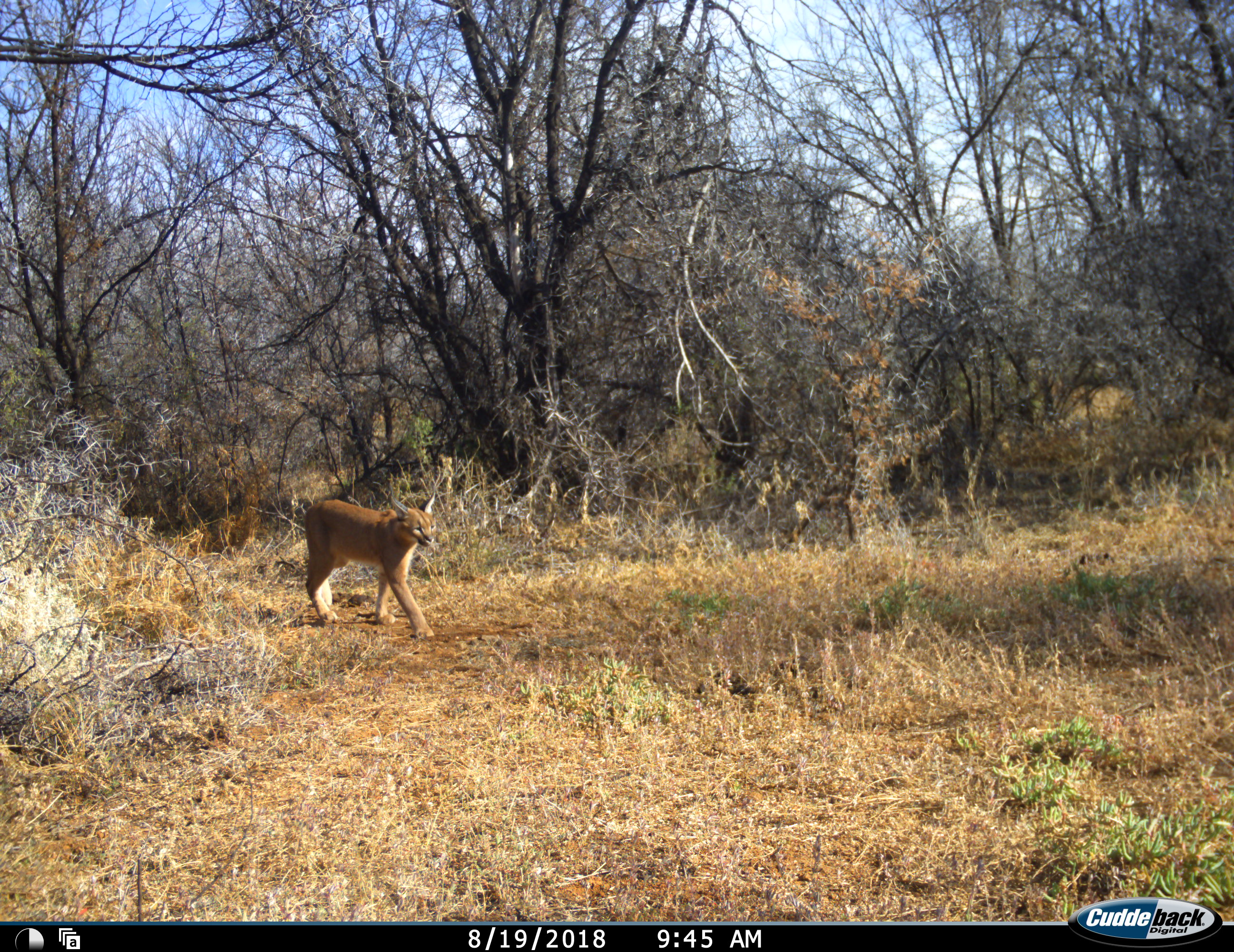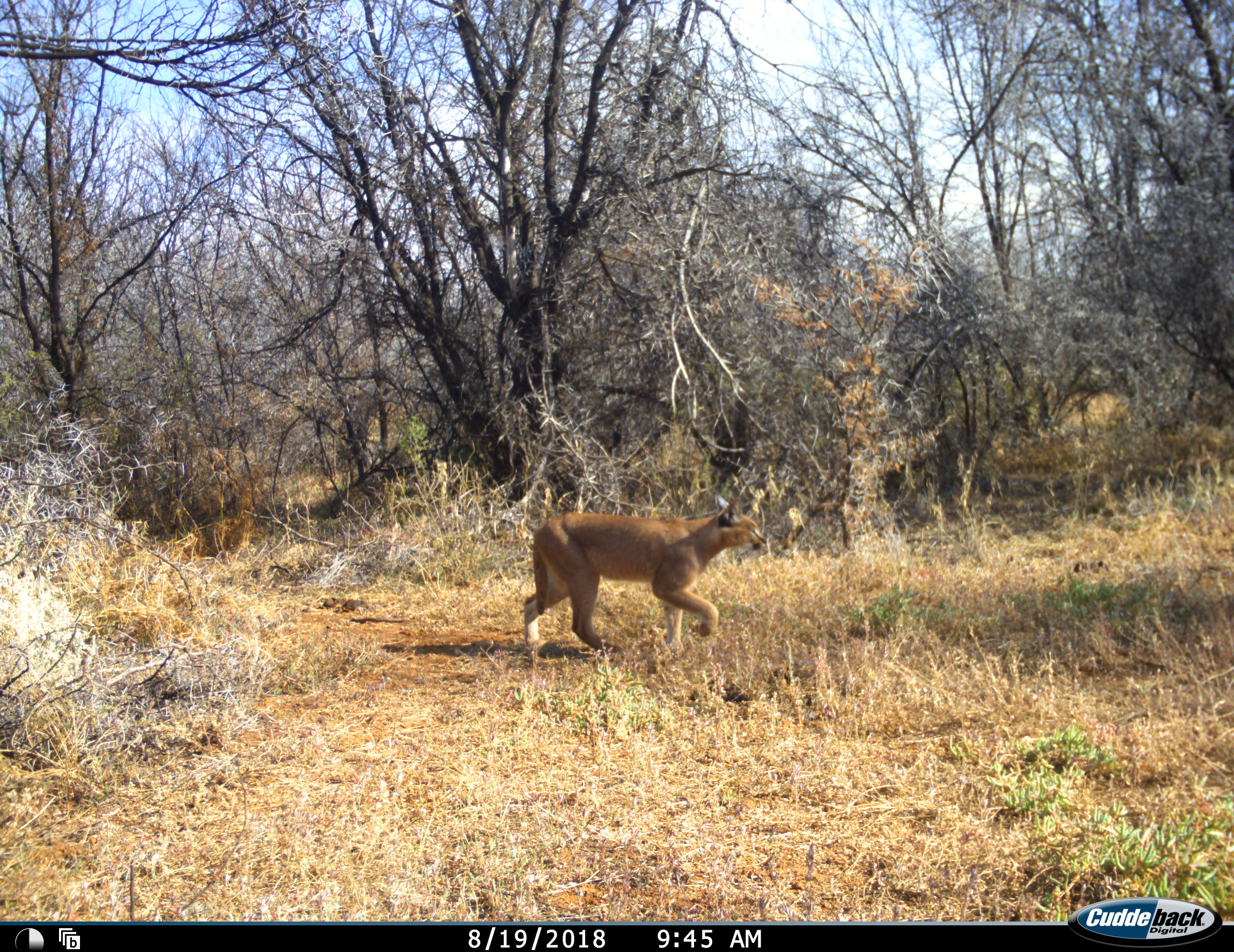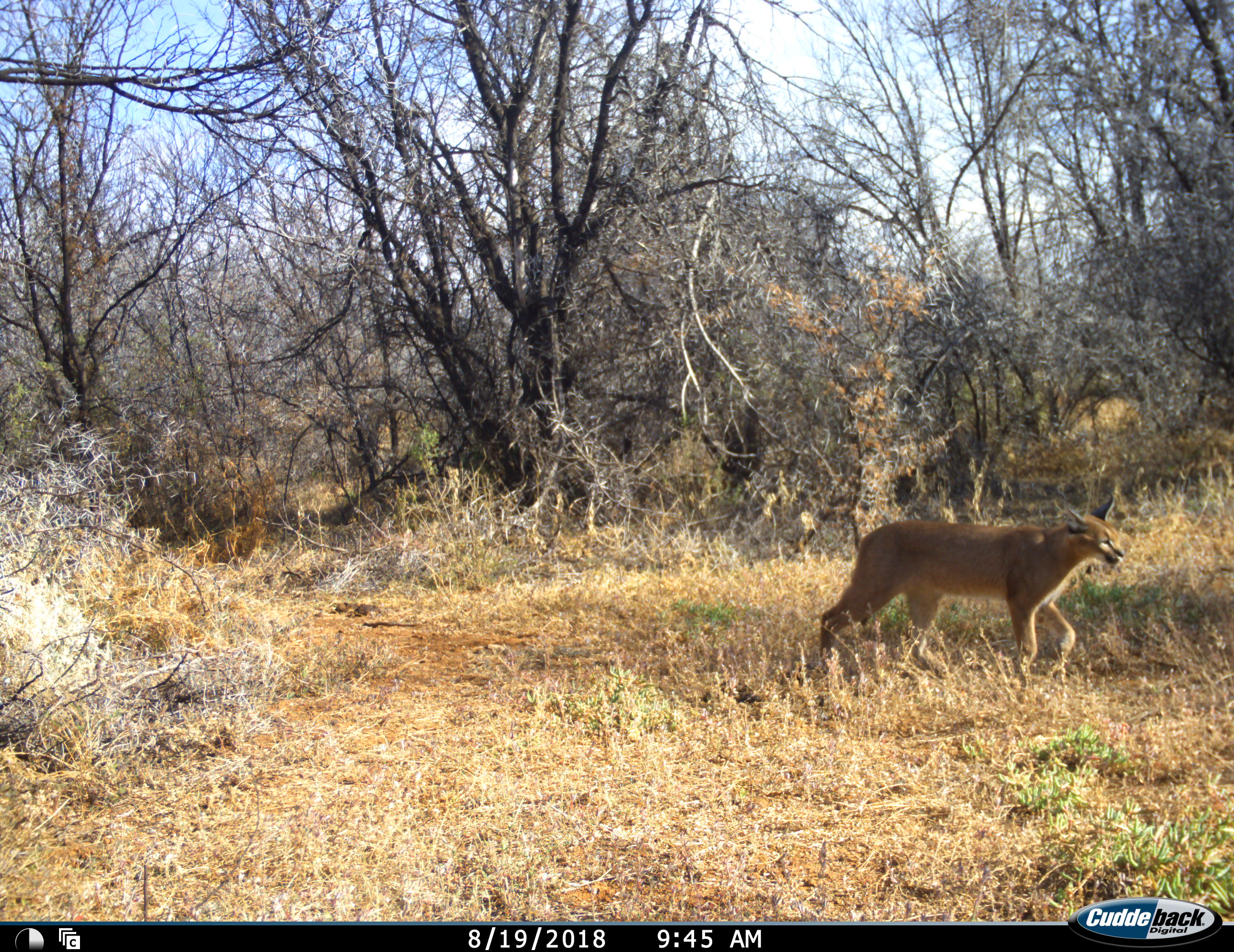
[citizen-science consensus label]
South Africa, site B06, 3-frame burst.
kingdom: Animalia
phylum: Chordata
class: Mammalia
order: Carnivora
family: Felidae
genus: Caracal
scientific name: Caracal caracal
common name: caracal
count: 1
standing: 0%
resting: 0%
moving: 100%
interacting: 0%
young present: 0%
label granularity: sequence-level